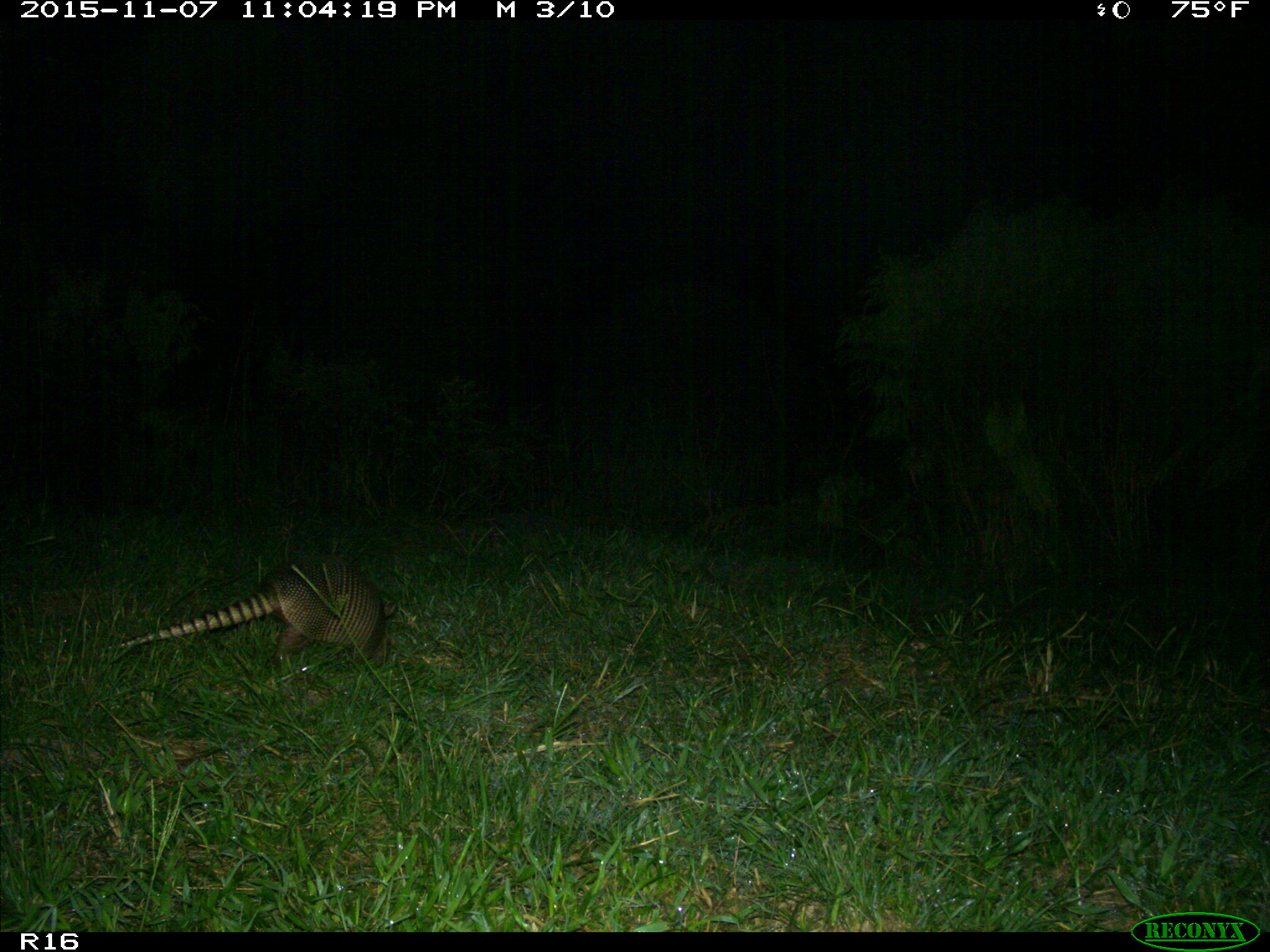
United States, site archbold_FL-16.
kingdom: Animalia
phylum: Chordata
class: Mammalia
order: Cingulata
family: Dasypodidae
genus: Dasypus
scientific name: Dasypus novemcinctus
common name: nine-banded armadillo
Dasypus novemcinctus (nine-banded armadillo).